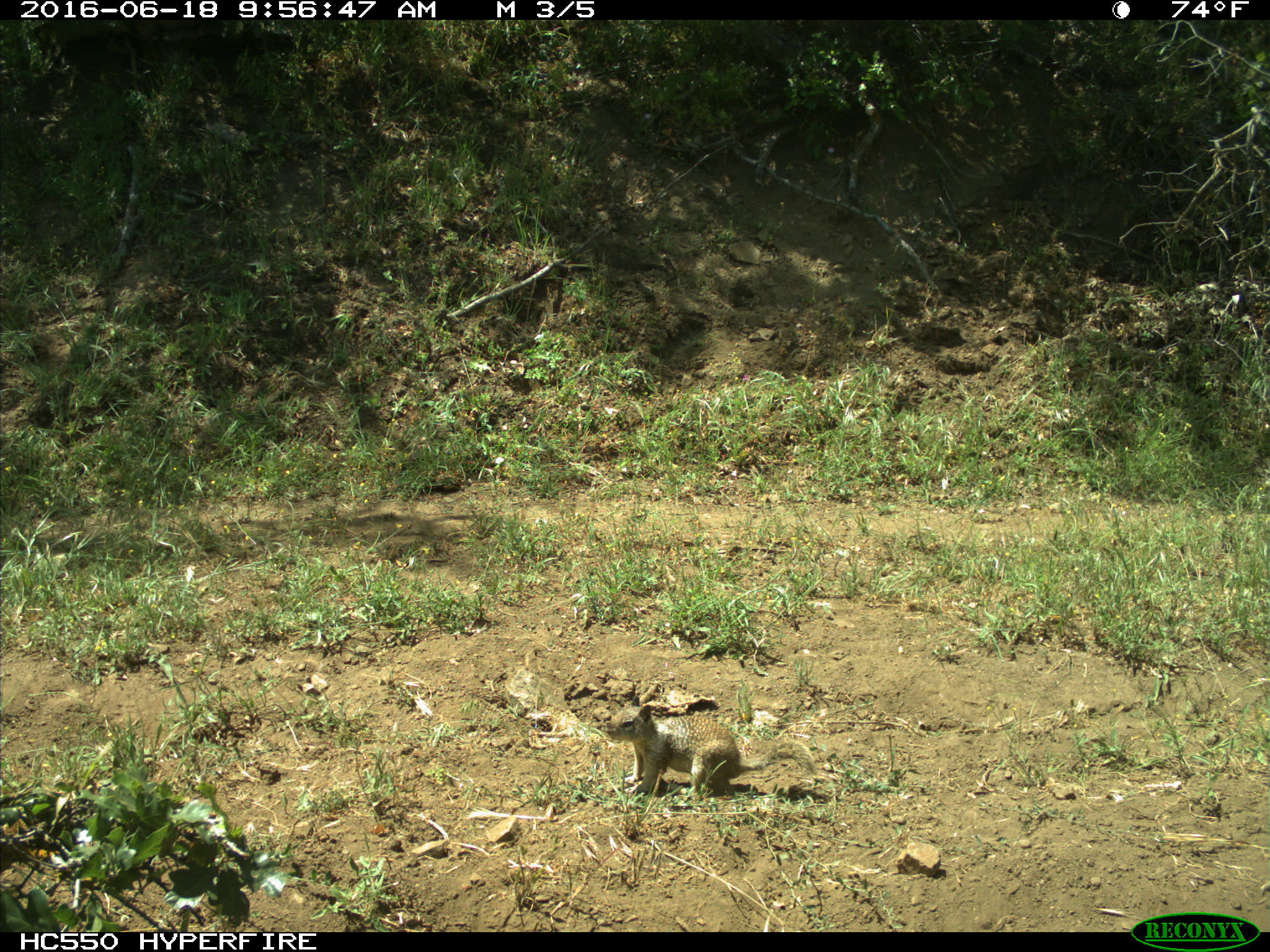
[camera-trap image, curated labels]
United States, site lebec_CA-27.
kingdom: Animalia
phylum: Chordata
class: Mammalia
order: Rodentia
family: Sciuridae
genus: Otospermophilus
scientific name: Otospermophilus beecheyi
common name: california ground squirrel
Otospermophilus beecheyi (california ground squirrel).